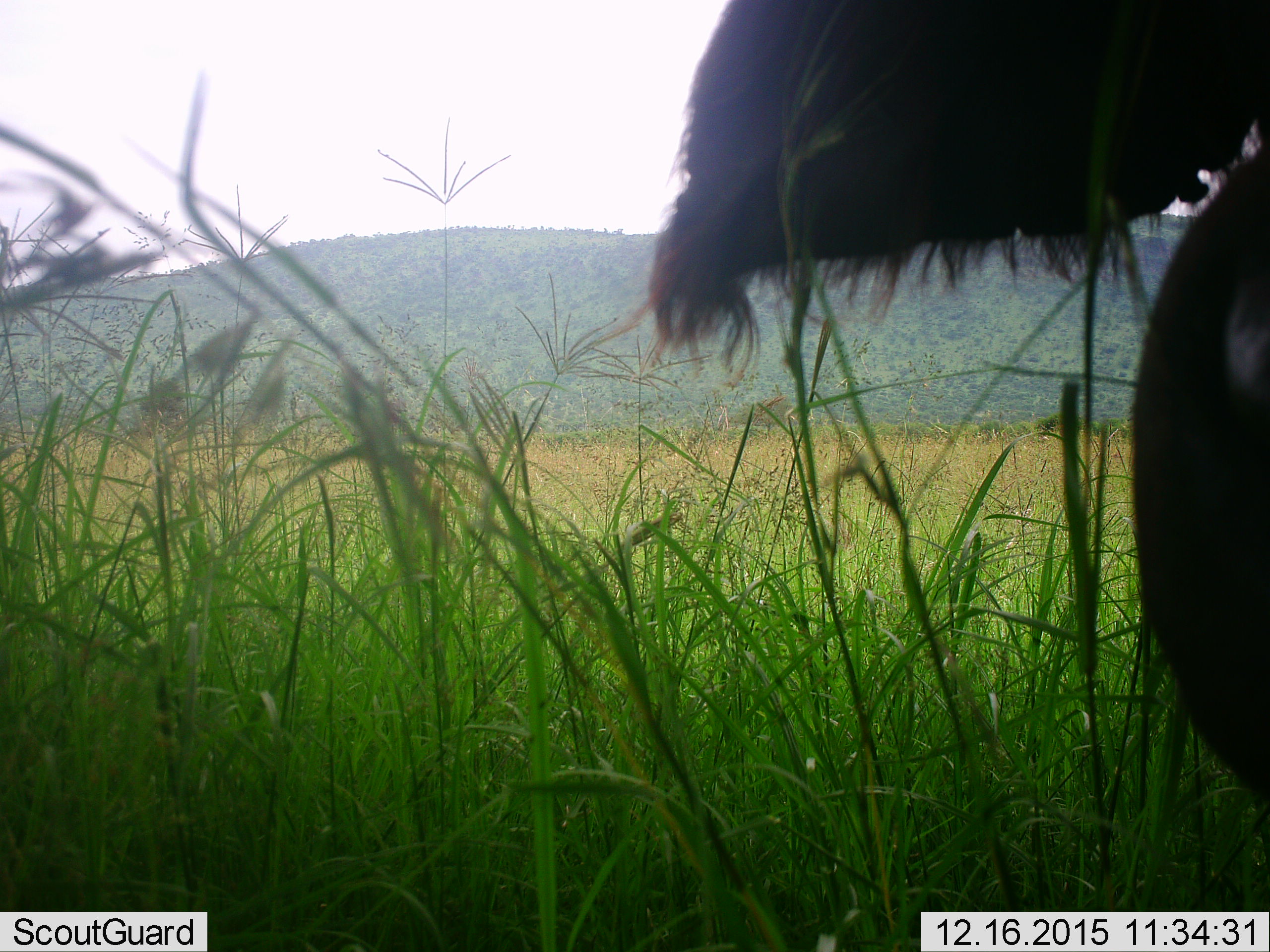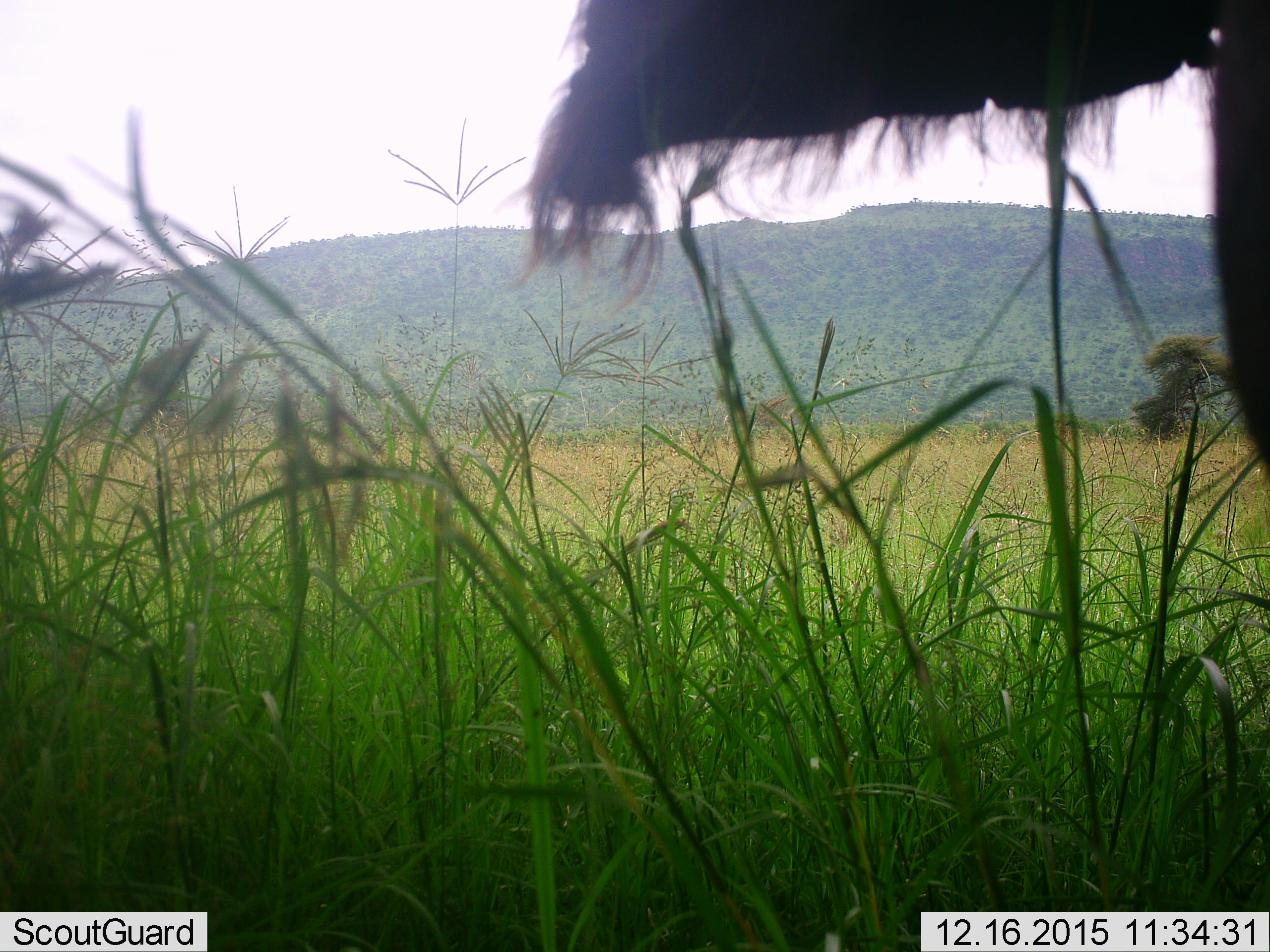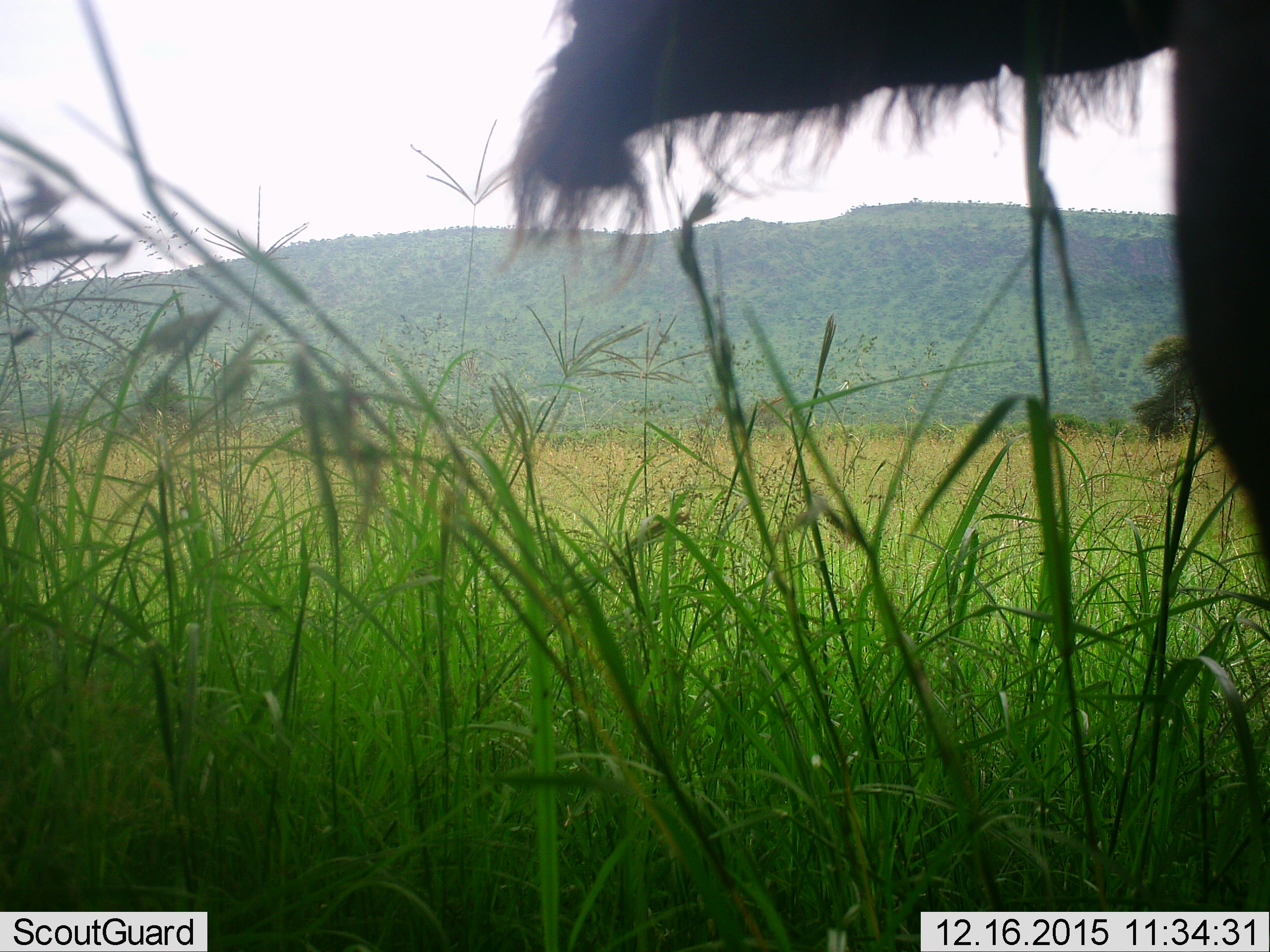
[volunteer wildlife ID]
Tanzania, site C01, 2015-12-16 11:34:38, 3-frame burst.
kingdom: Animalia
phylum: Chordata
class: Mammalia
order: Artiodactyla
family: Bovidae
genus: Syncerus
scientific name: Syncerus caffer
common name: cape buffalo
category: buffalo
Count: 1.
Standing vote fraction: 43%.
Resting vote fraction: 14%.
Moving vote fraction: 0%.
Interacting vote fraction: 29%.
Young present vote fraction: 0%.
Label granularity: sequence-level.